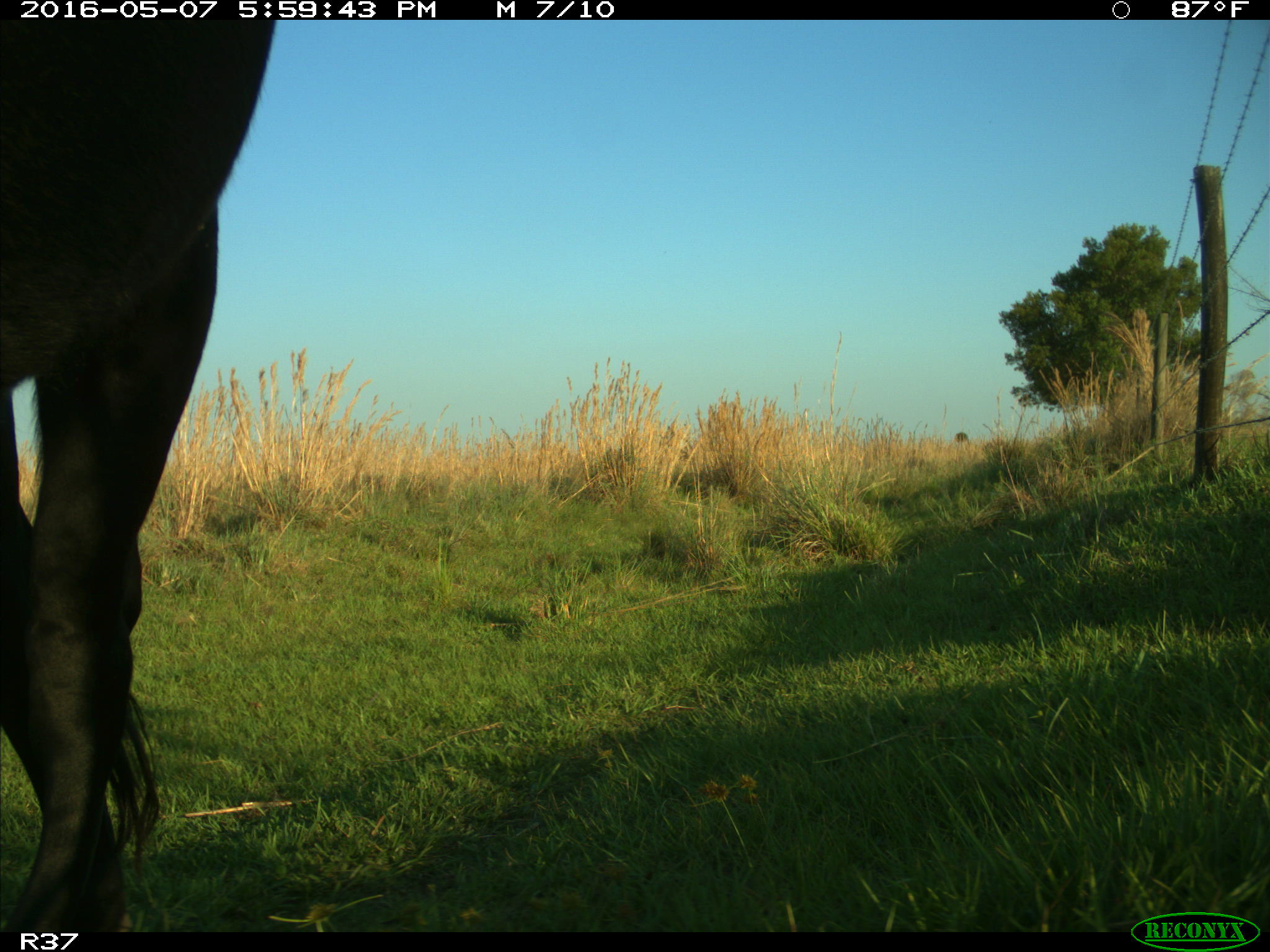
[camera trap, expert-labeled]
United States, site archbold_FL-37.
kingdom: Animalia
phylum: Chordata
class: Mammalia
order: Artiodactyla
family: Bovidae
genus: Bos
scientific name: Bos taurus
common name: domestic cow